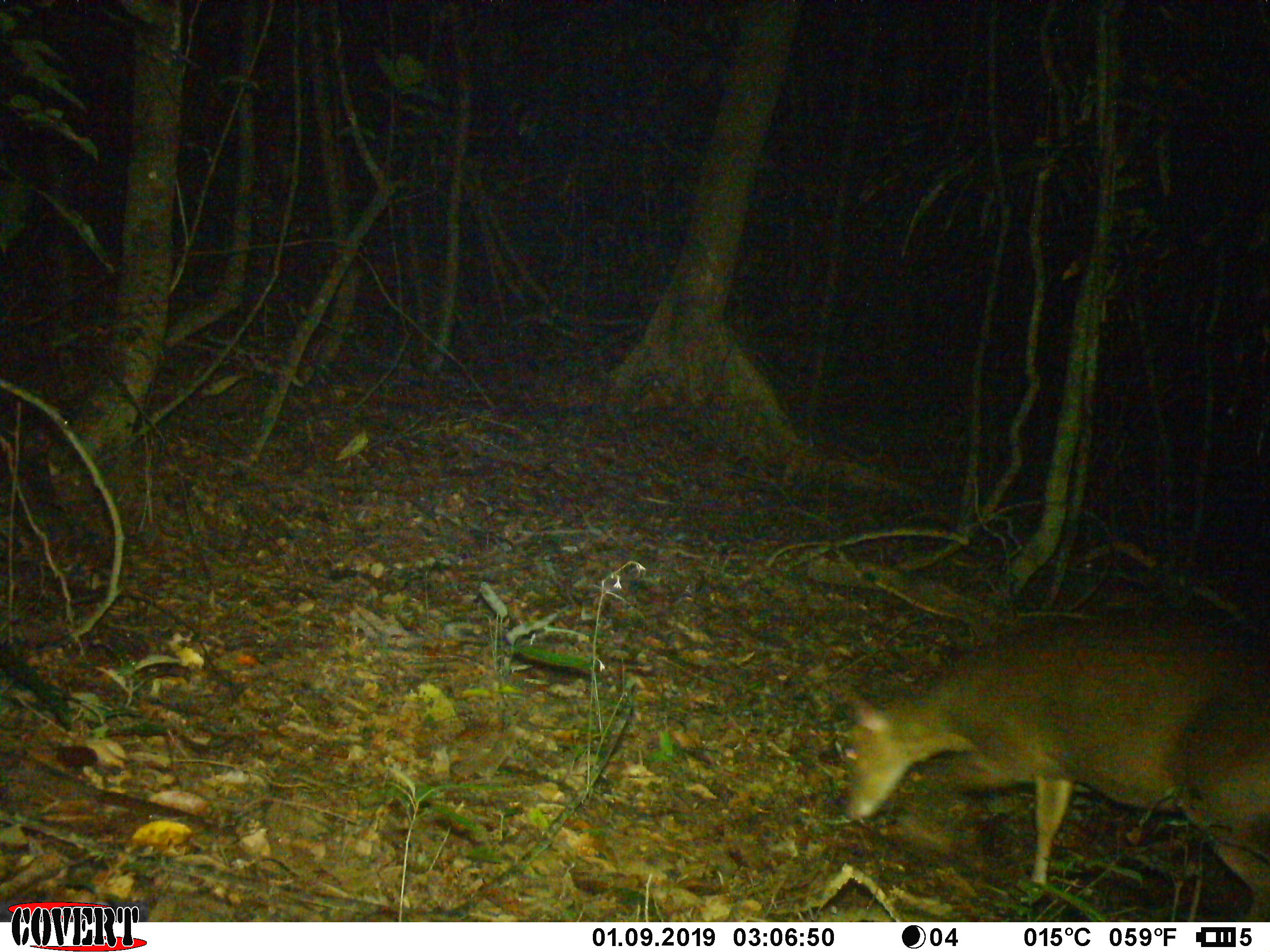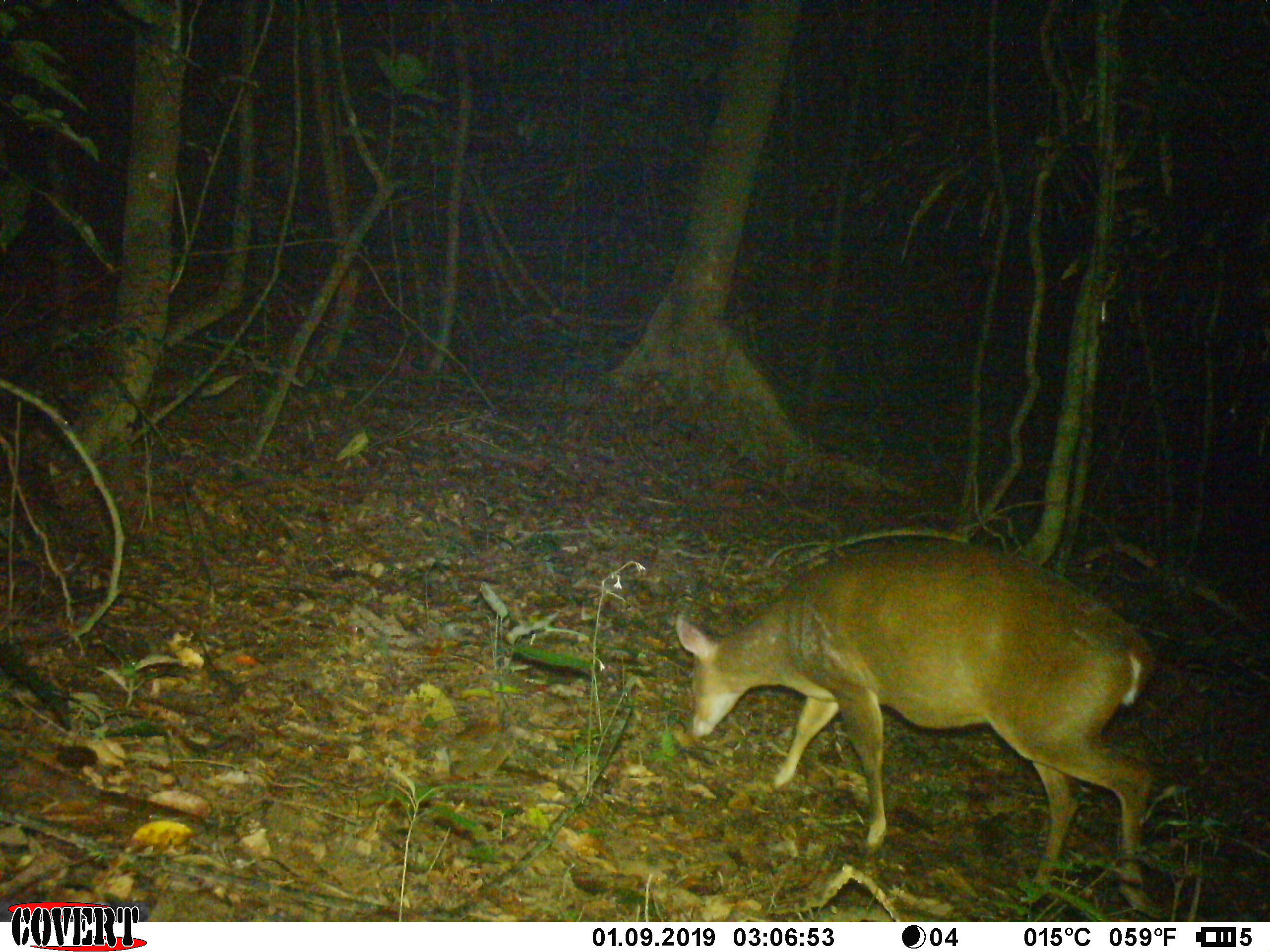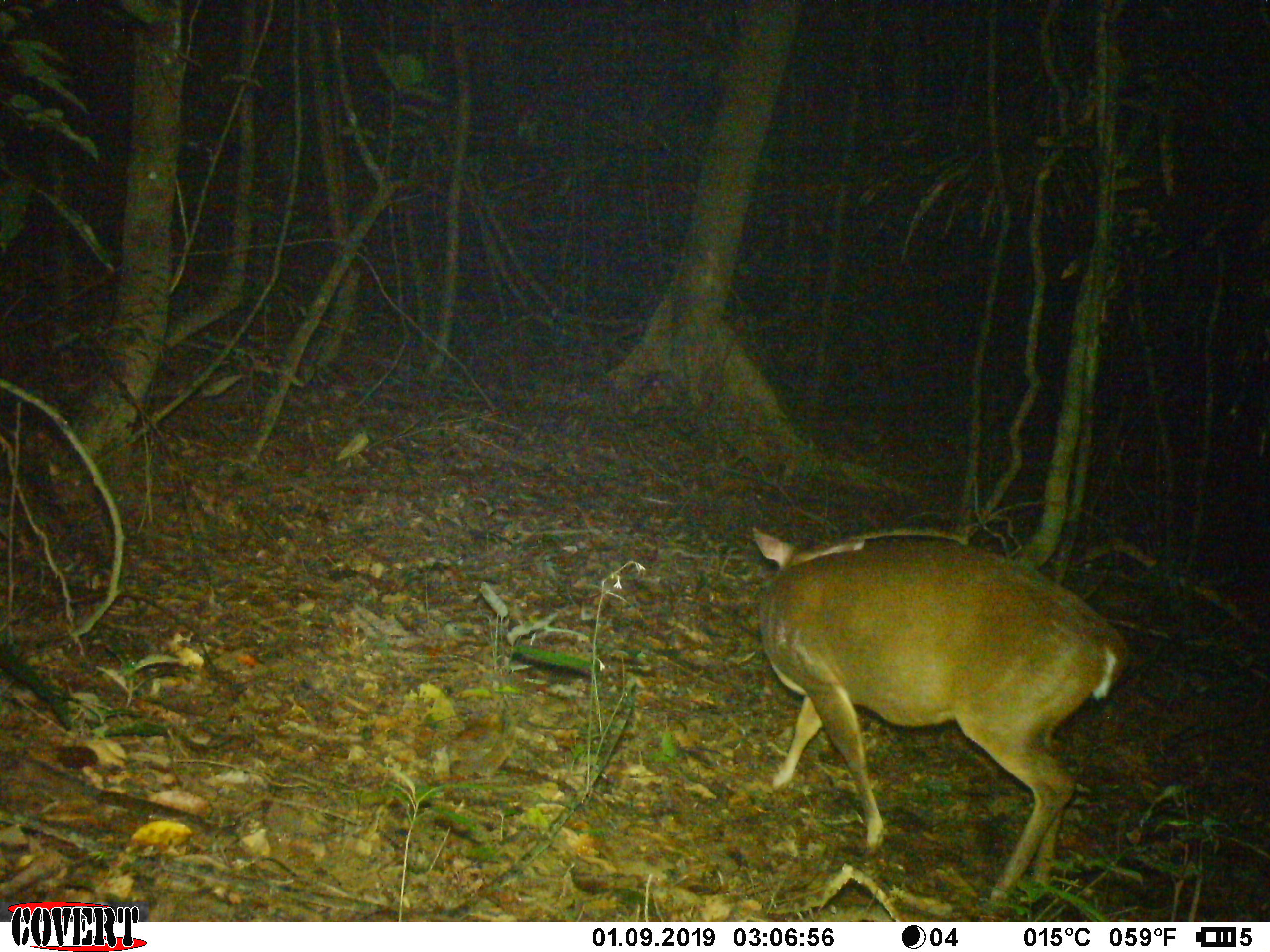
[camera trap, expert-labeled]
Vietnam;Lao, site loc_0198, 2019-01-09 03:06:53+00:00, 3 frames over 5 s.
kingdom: Animalia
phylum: Chordata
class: Mammalia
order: Artiodactyla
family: Cervidae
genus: Muntiacus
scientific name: Muntiacus vuquangensis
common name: large-antlered muntjac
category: large antlered muntjac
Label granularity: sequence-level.